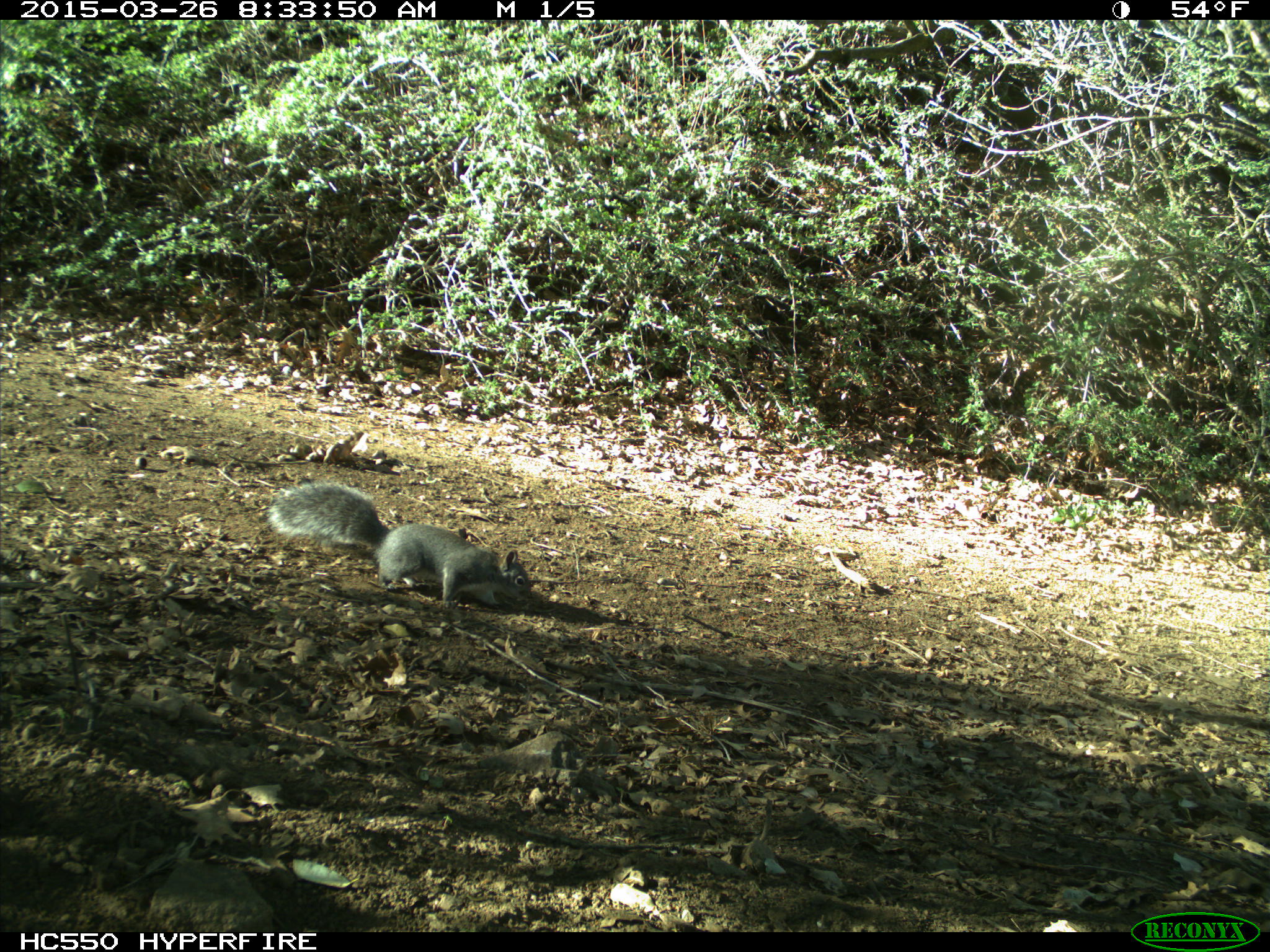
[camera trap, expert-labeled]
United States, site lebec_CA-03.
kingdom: Animalia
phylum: Chordata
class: Mammalia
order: Rodentia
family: Sciuridae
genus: Sciurus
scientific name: Sciurus carolinensis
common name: eastern gray squirrel